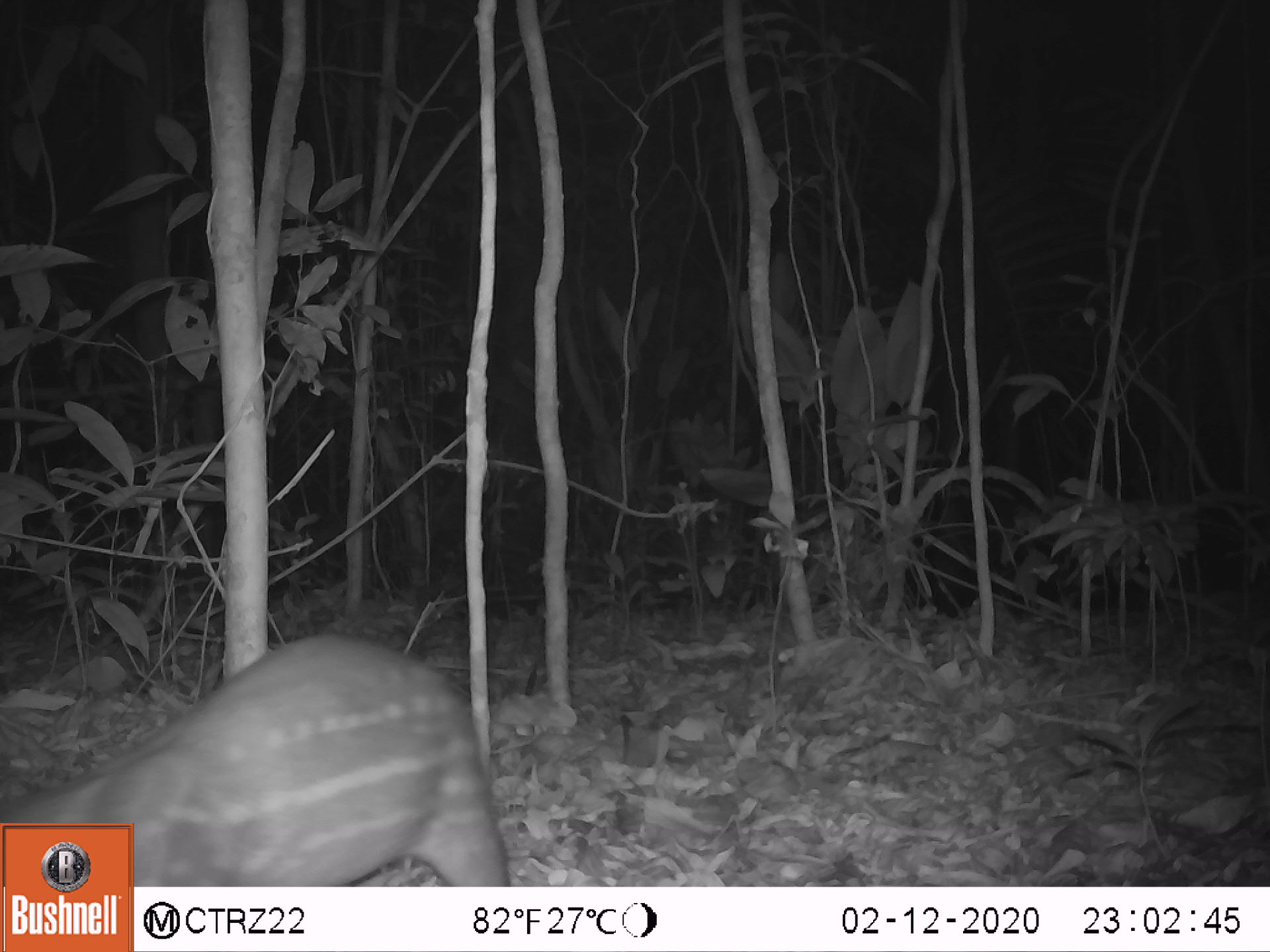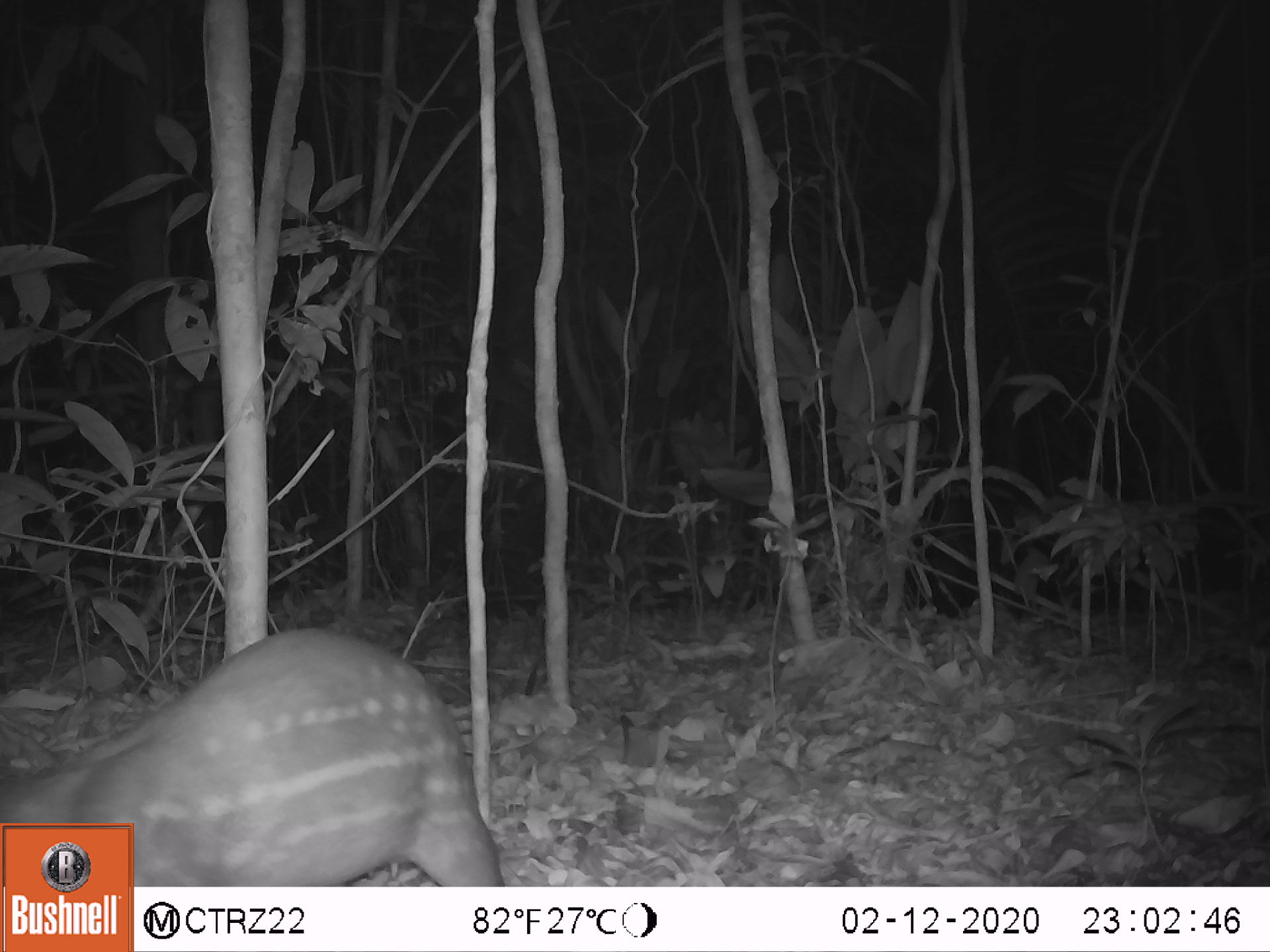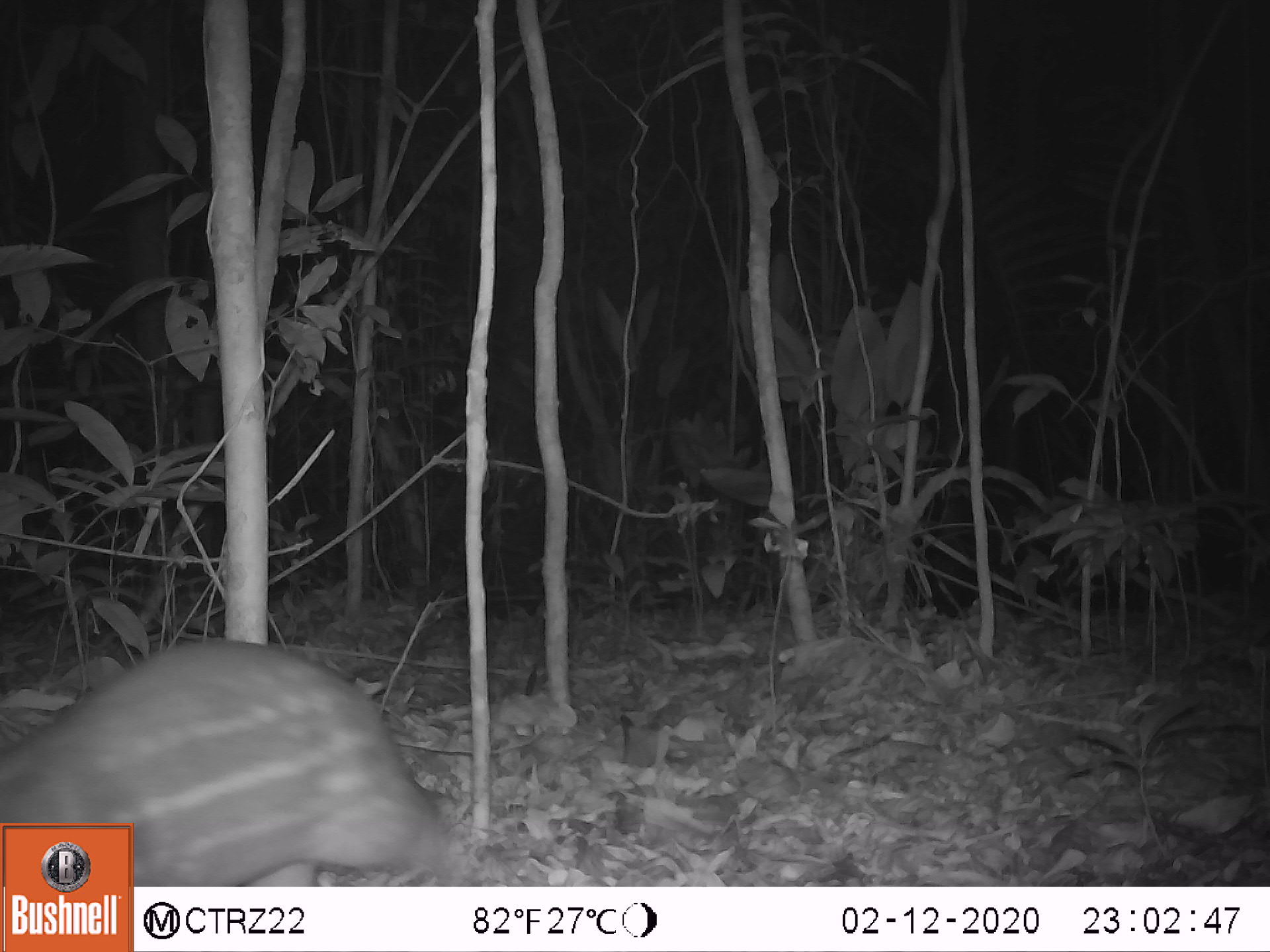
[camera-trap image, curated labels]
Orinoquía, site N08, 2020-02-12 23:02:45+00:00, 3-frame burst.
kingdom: Animalia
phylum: Chordata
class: Mammalia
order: Rodentia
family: Cuniculidae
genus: Cuniculus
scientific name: Cuniculus paca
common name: spotted paca